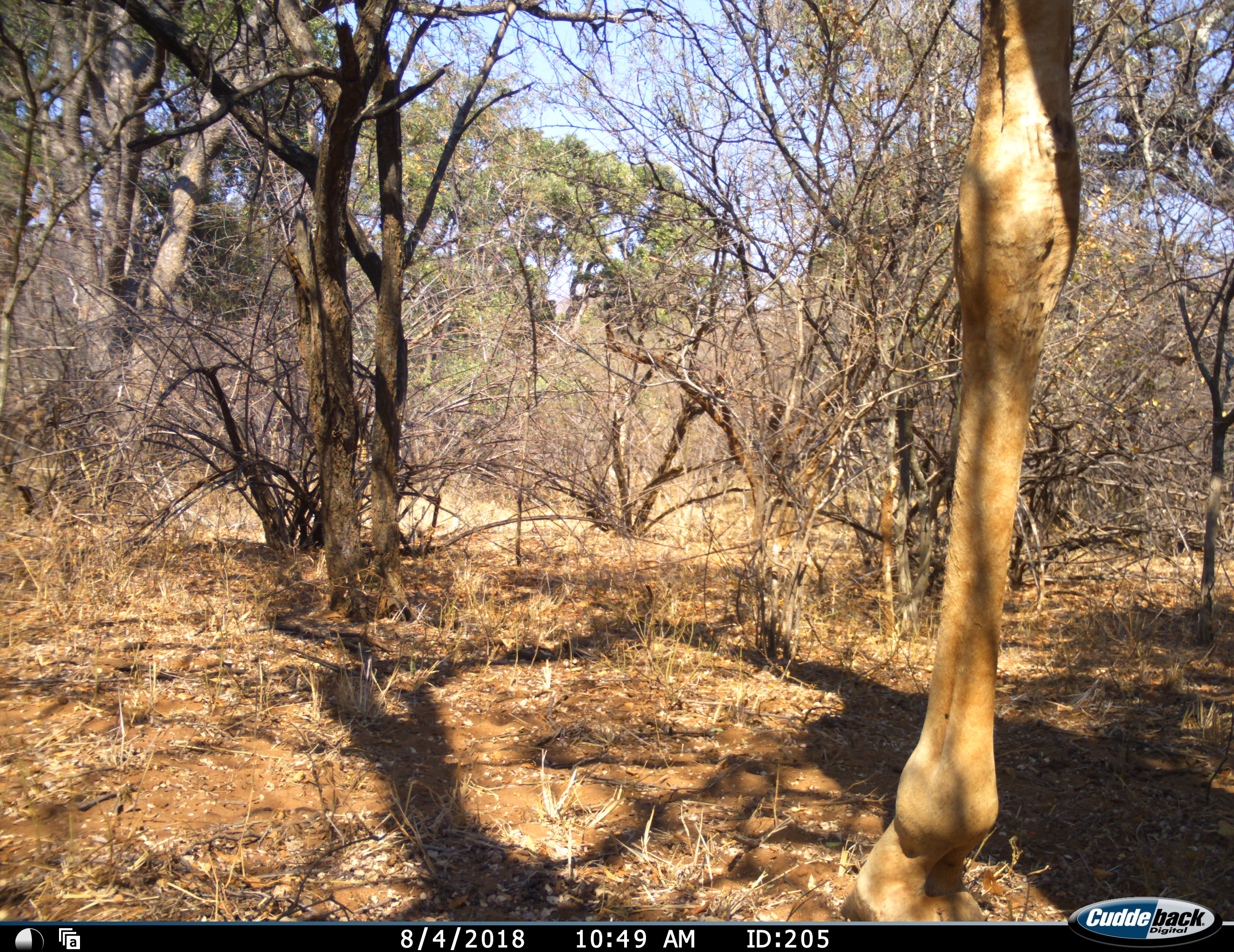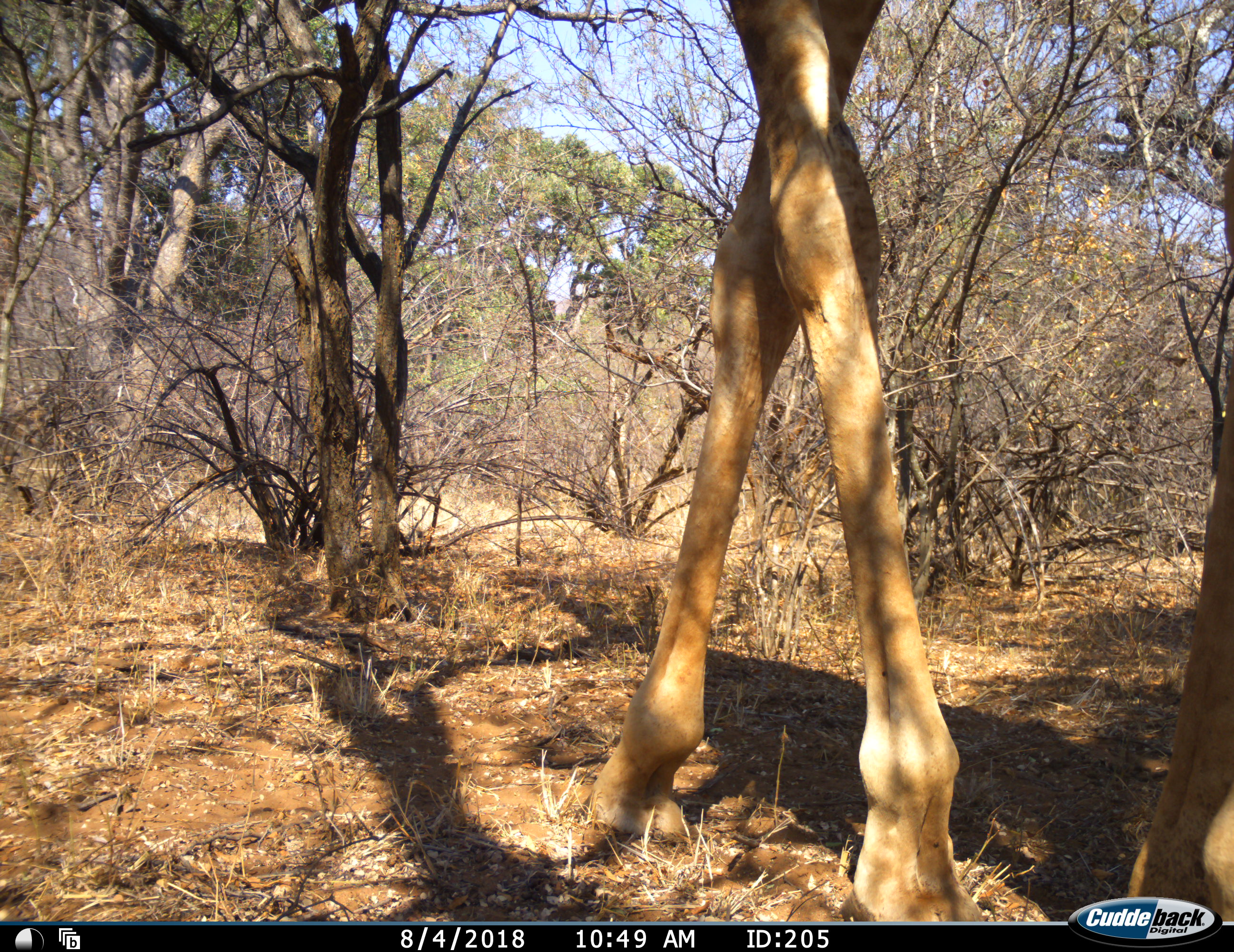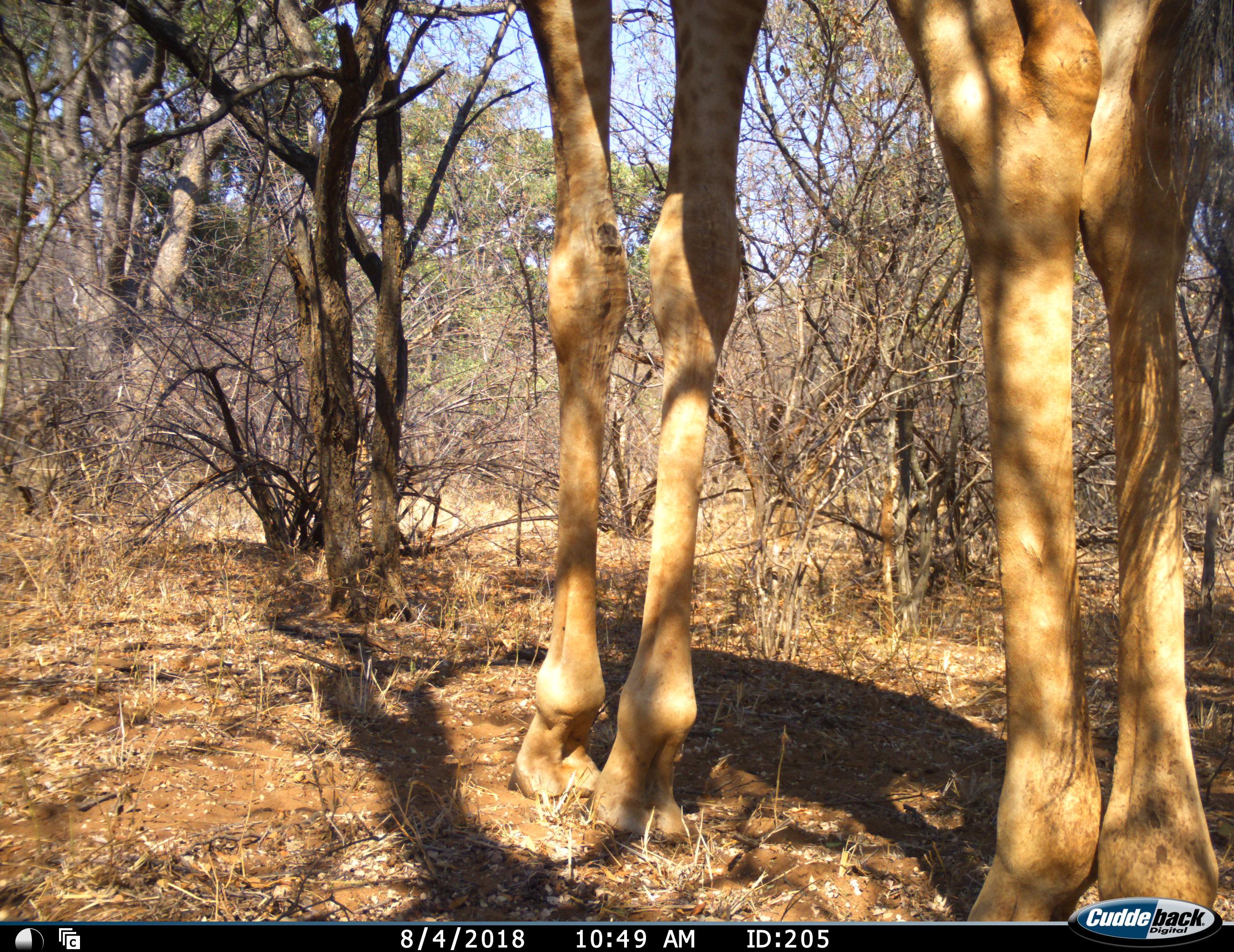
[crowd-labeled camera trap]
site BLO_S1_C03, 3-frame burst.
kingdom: Animalia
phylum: Chordata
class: Mammalia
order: Artiodactyla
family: Giraffidae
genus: Giraffa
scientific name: Giraffa camelopardalis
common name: giraffe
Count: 1.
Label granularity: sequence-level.